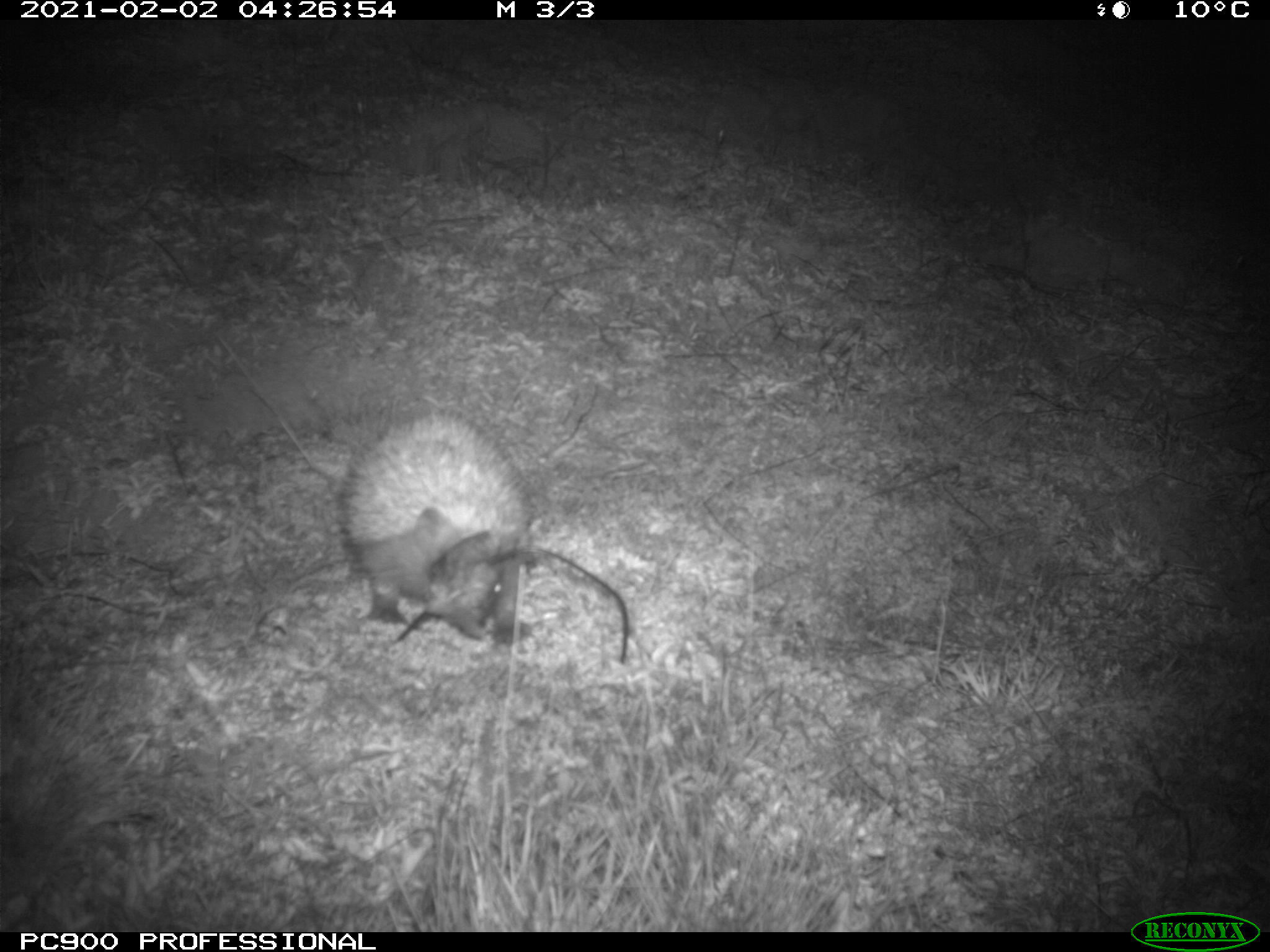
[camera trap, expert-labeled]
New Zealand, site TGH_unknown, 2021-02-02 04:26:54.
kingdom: Animalia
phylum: Chordata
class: Mammalia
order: Eulipotyphla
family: Erinaceidae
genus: Erinaceus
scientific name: Erinaceus europaeus europaeus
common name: european hedgehog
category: hedgehog